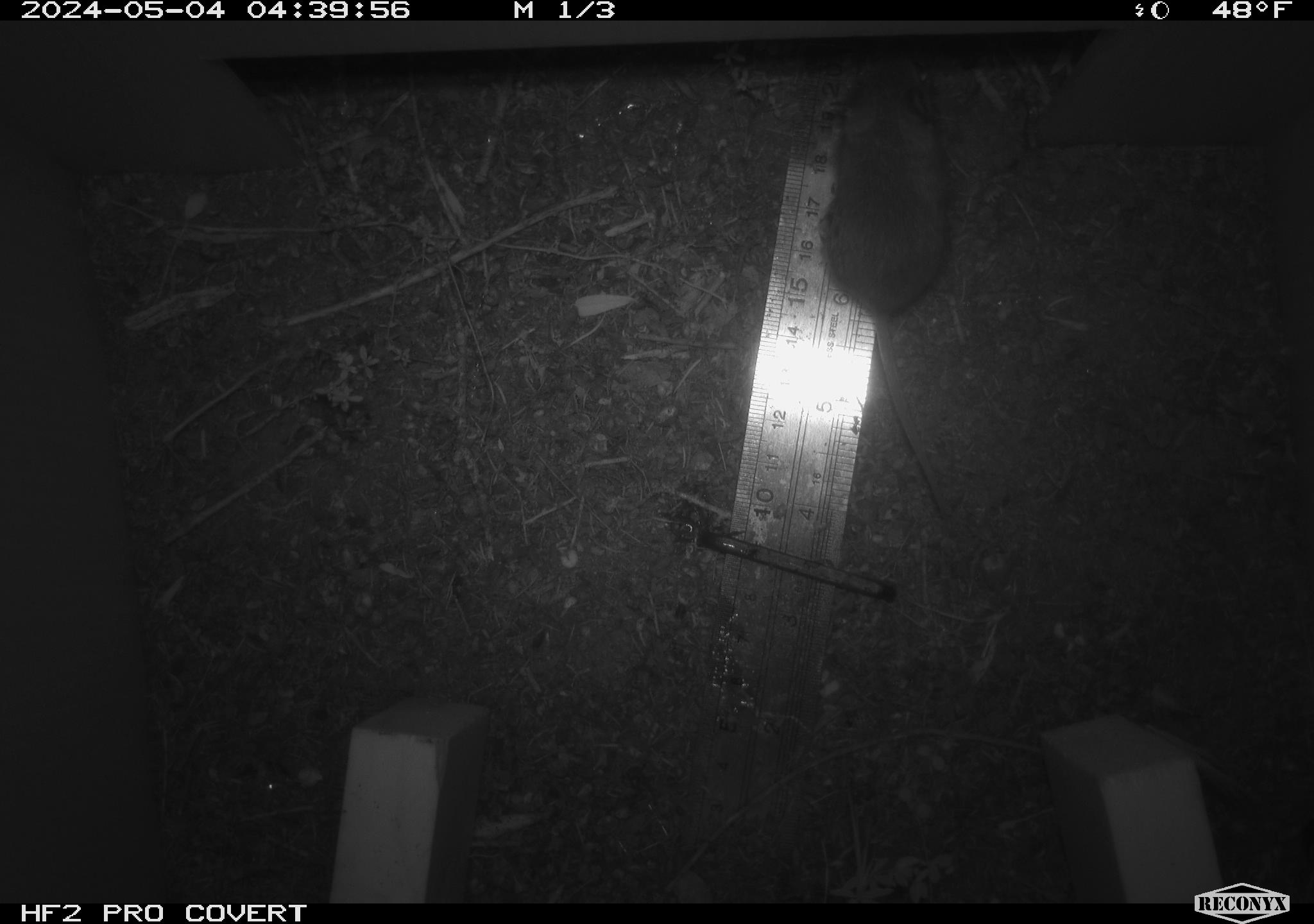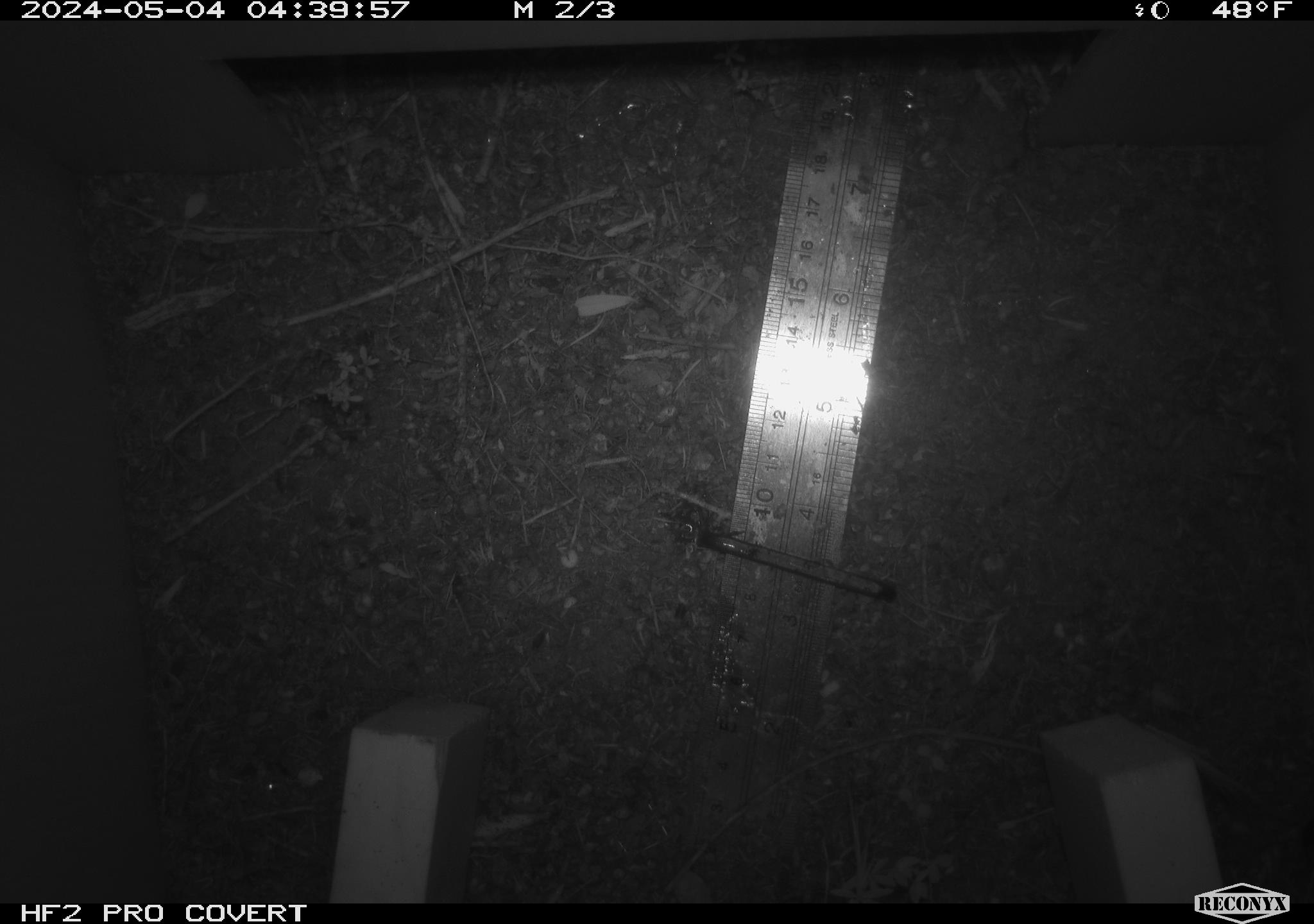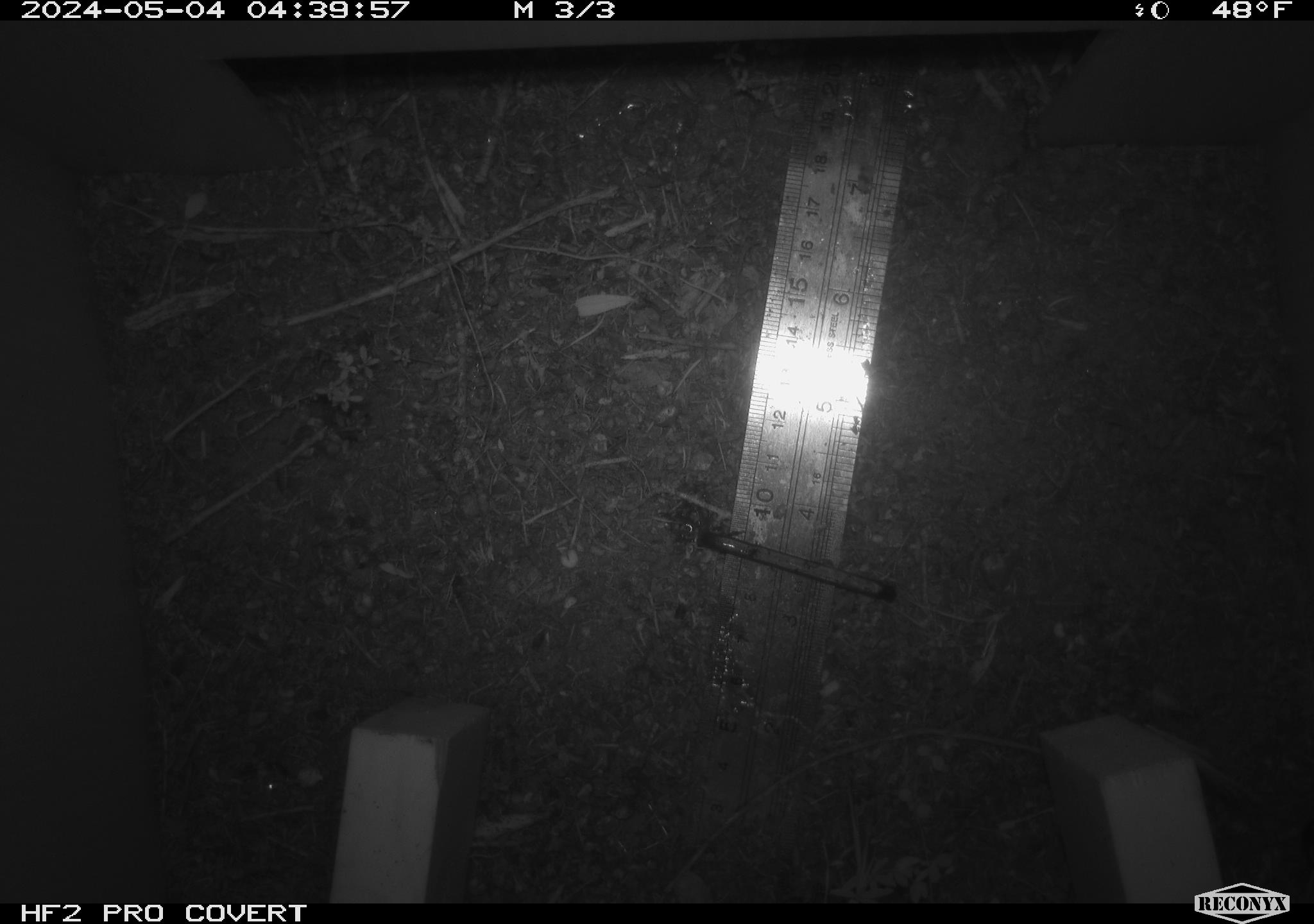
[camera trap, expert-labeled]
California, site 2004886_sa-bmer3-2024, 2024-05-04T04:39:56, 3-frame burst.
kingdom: Animalia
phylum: Chordata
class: Mammalia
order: Rodentia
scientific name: Rodentia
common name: mouse species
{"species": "mouse species (Rodentia)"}